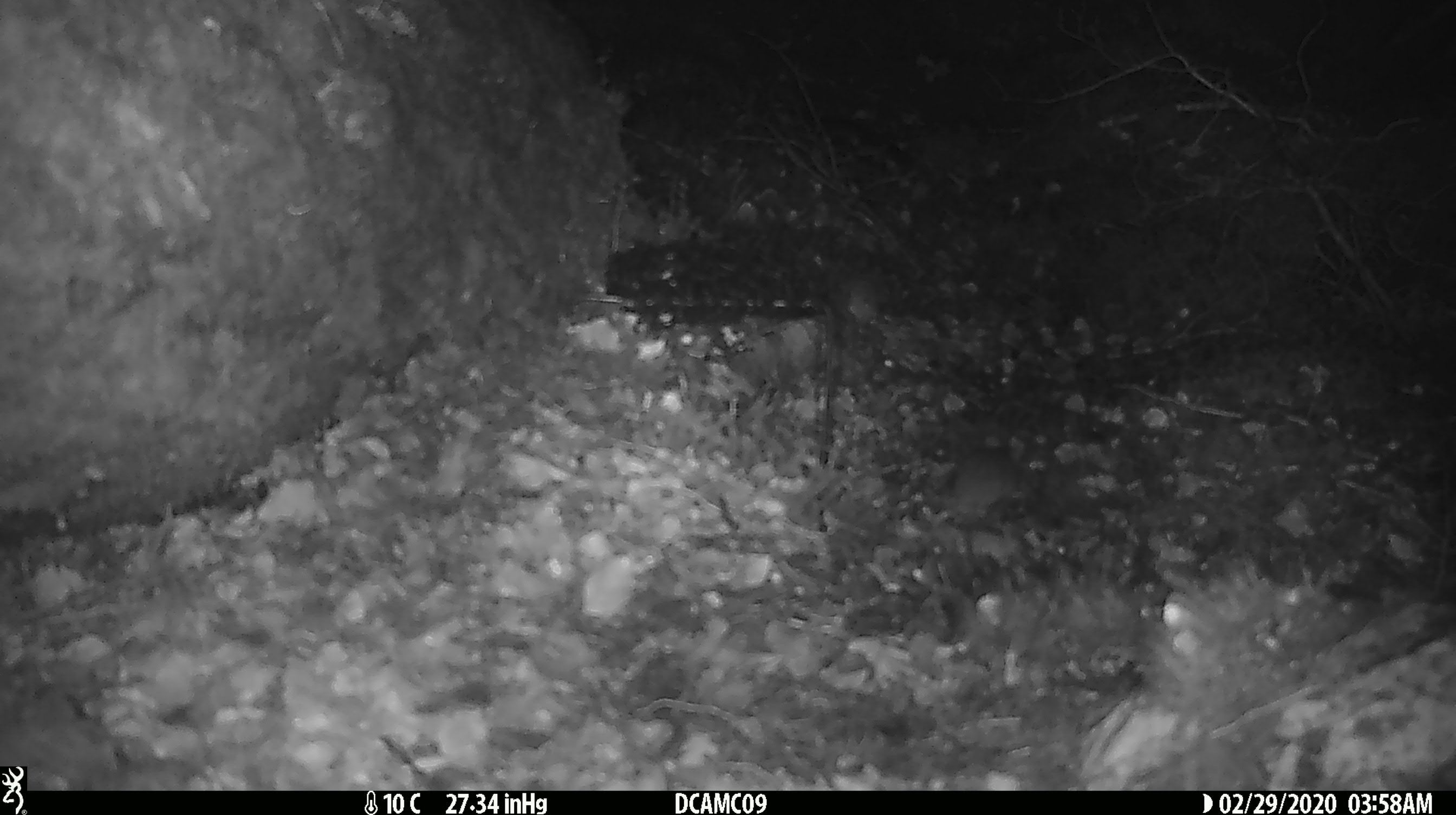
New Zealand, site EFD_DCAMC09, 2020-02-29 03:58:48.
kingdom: Animalia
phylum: Chordata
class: Mammalia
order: Rodentia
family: Muridae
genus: Mus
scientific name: Mus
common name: mouse